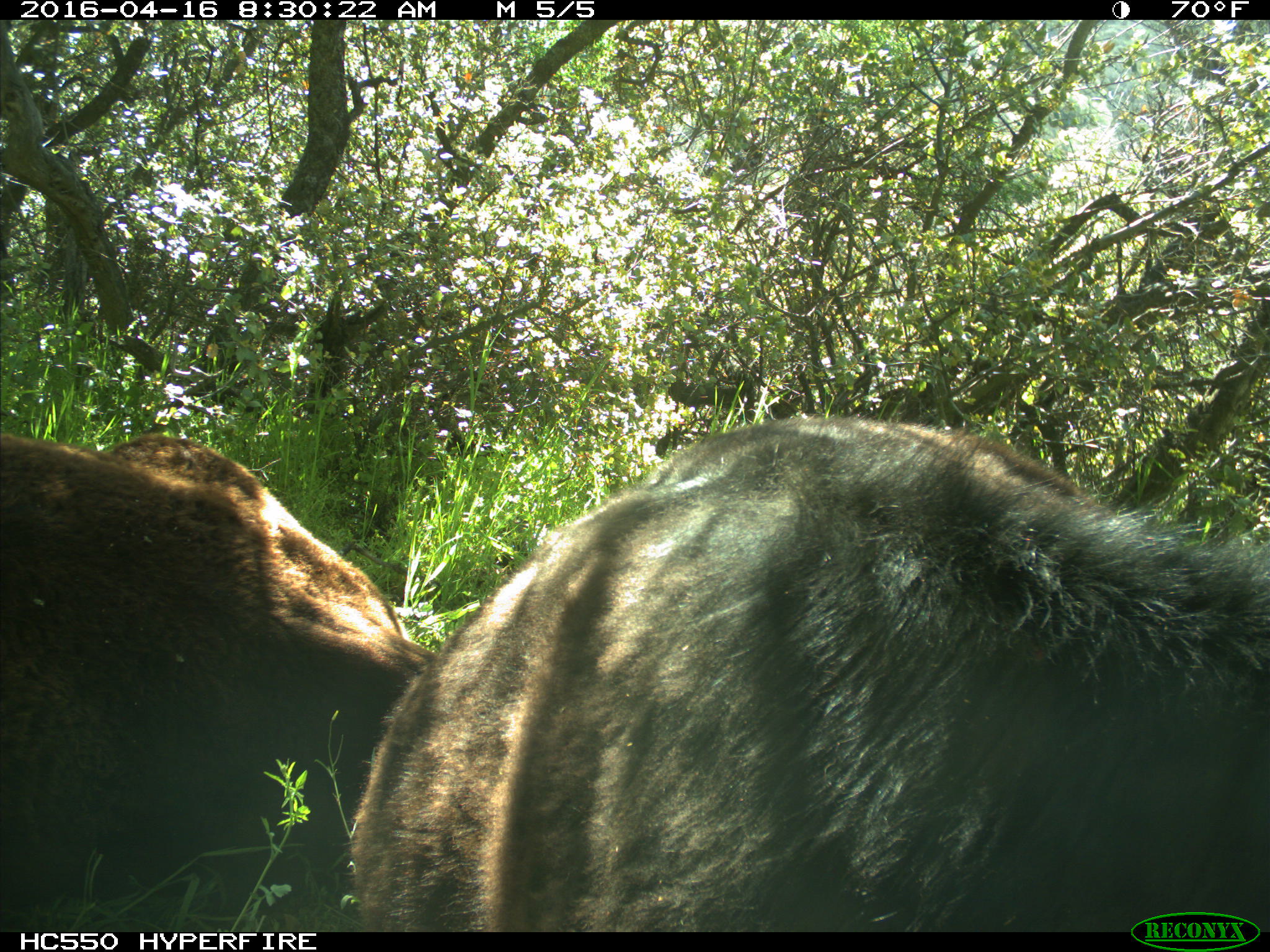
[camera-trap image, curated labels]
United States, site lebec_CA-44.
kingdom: Animalia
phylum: Chordata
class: Mammalia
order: Artiodactyla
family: Bovidae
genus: Bos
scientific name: Bos taurus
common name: domestic cow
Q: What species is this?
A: Bos taurus (domestic cow).